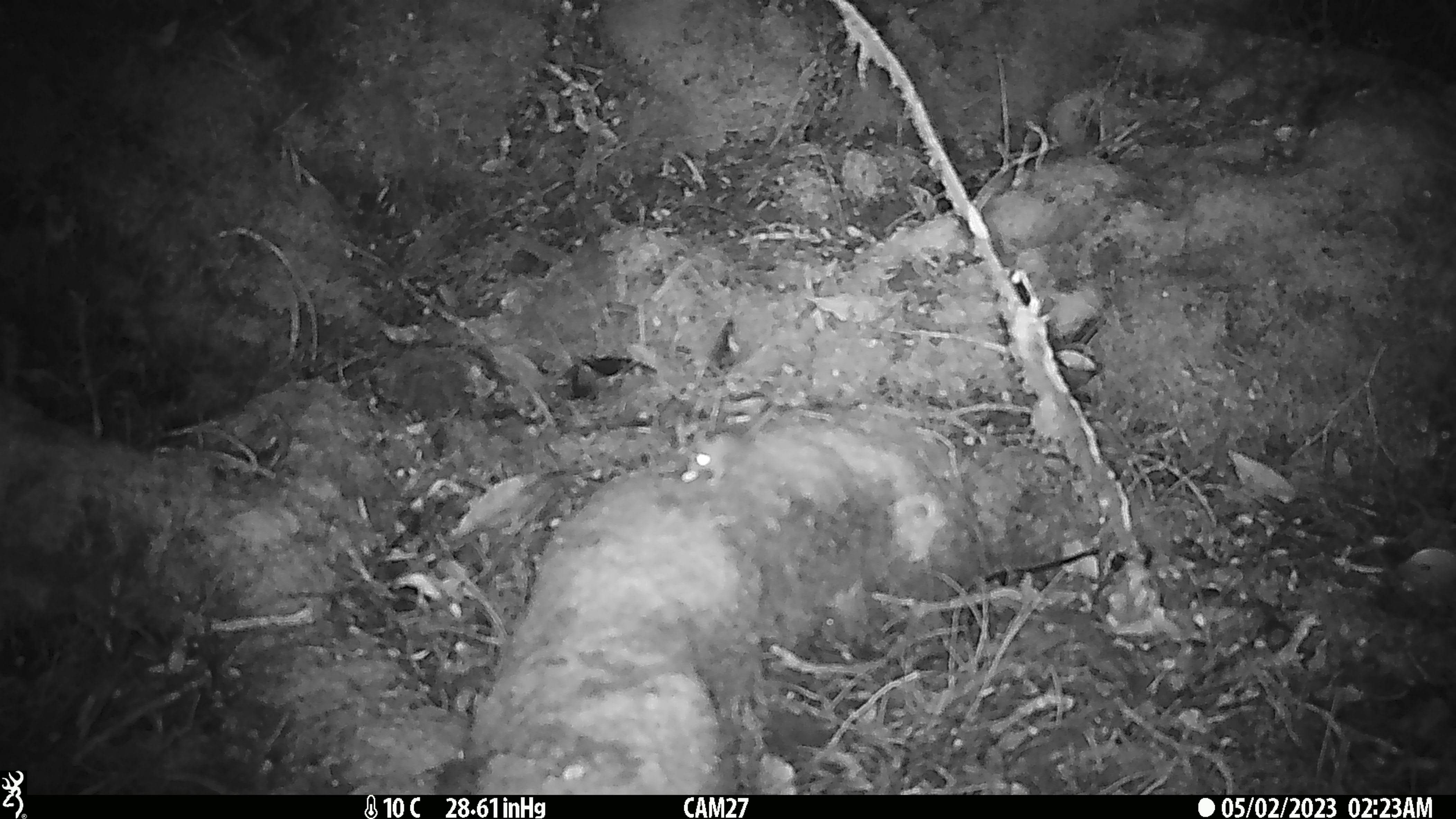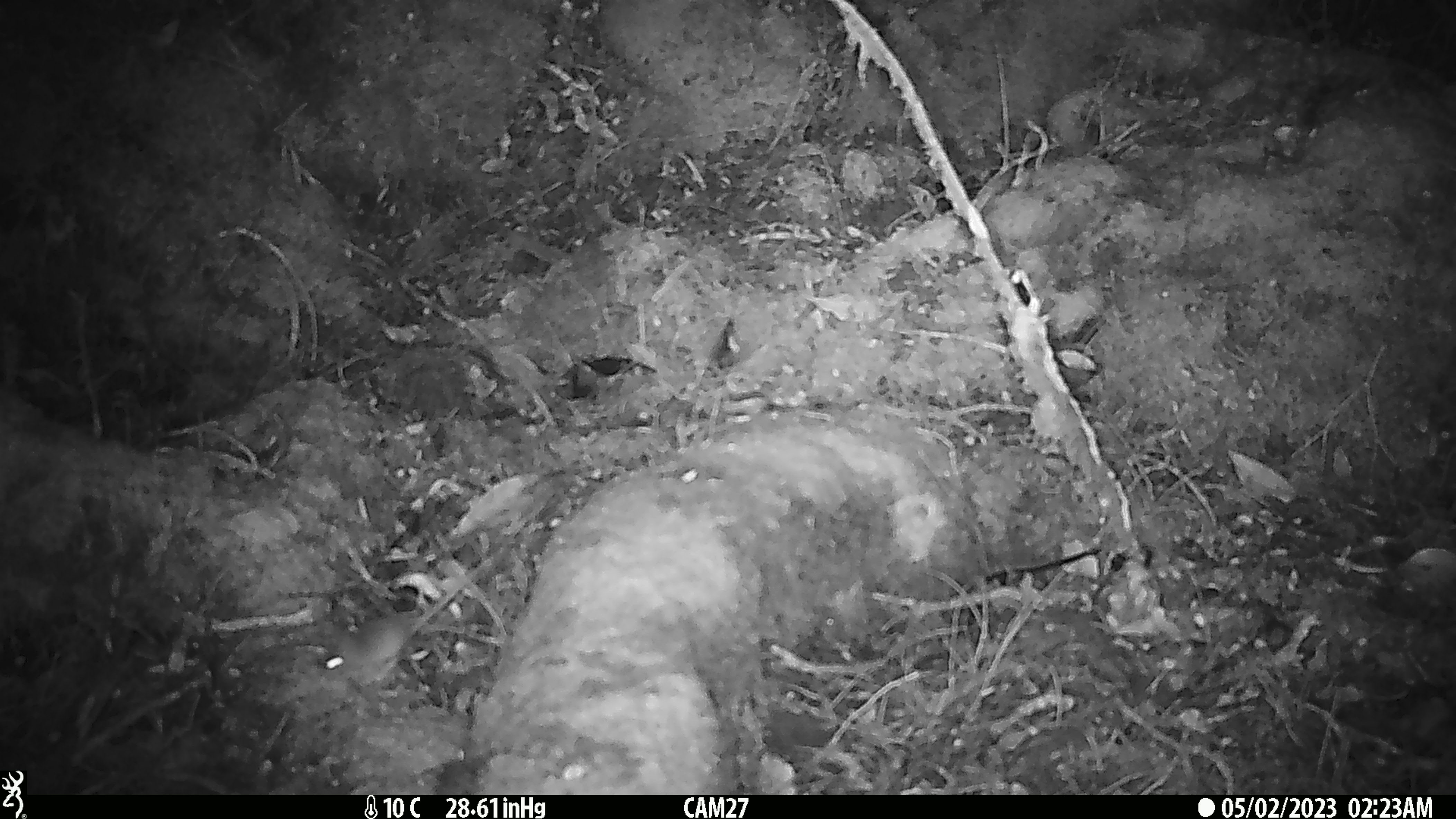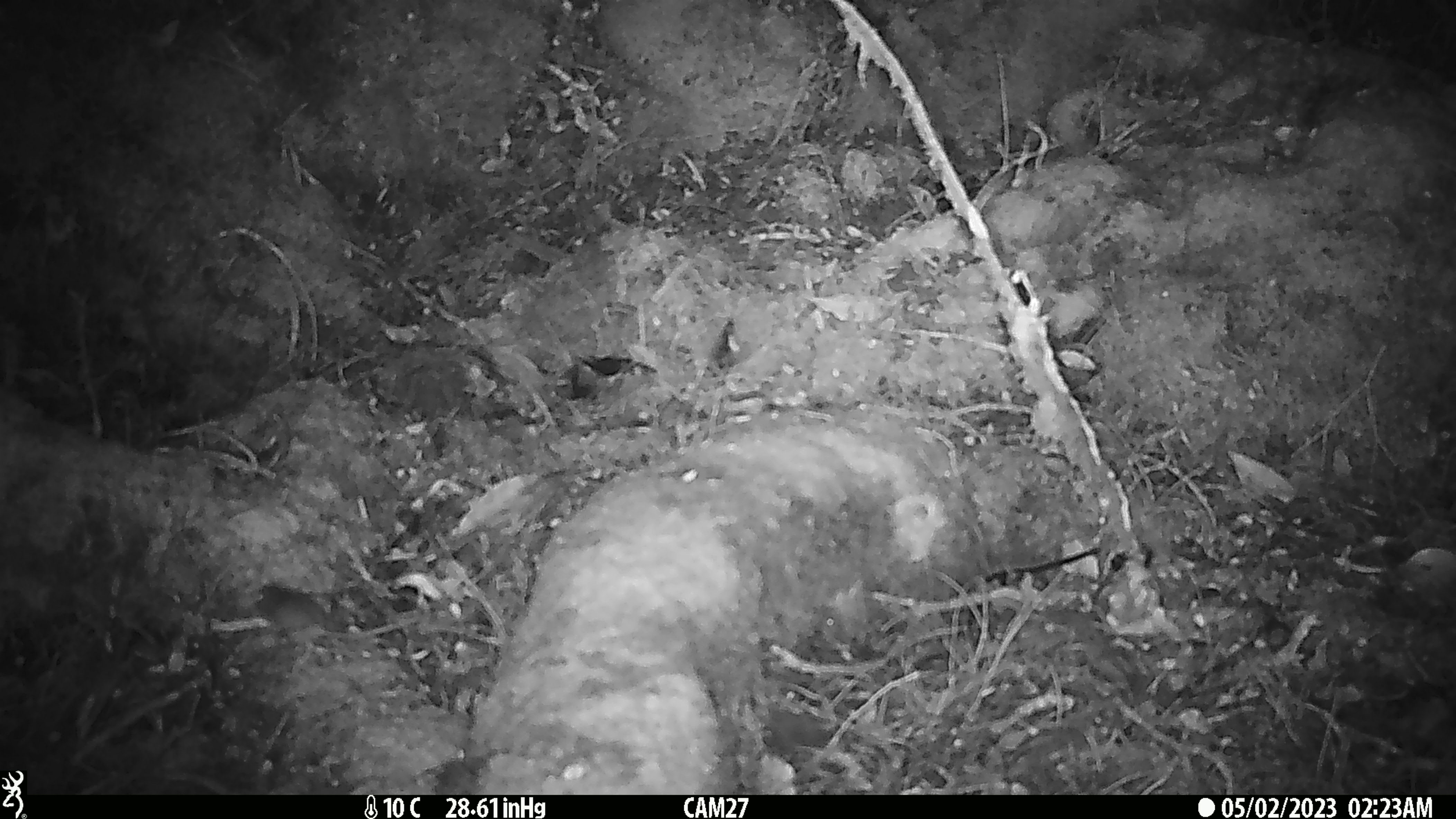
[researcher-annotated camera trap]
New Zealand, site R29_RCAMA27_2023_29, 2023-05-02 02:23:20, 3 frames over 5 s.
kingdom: Animalia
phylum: Chordata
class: Mammalia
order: Rodentia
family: Muridae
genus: Mus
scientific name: Mus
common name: mouse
Mouse (Mus).